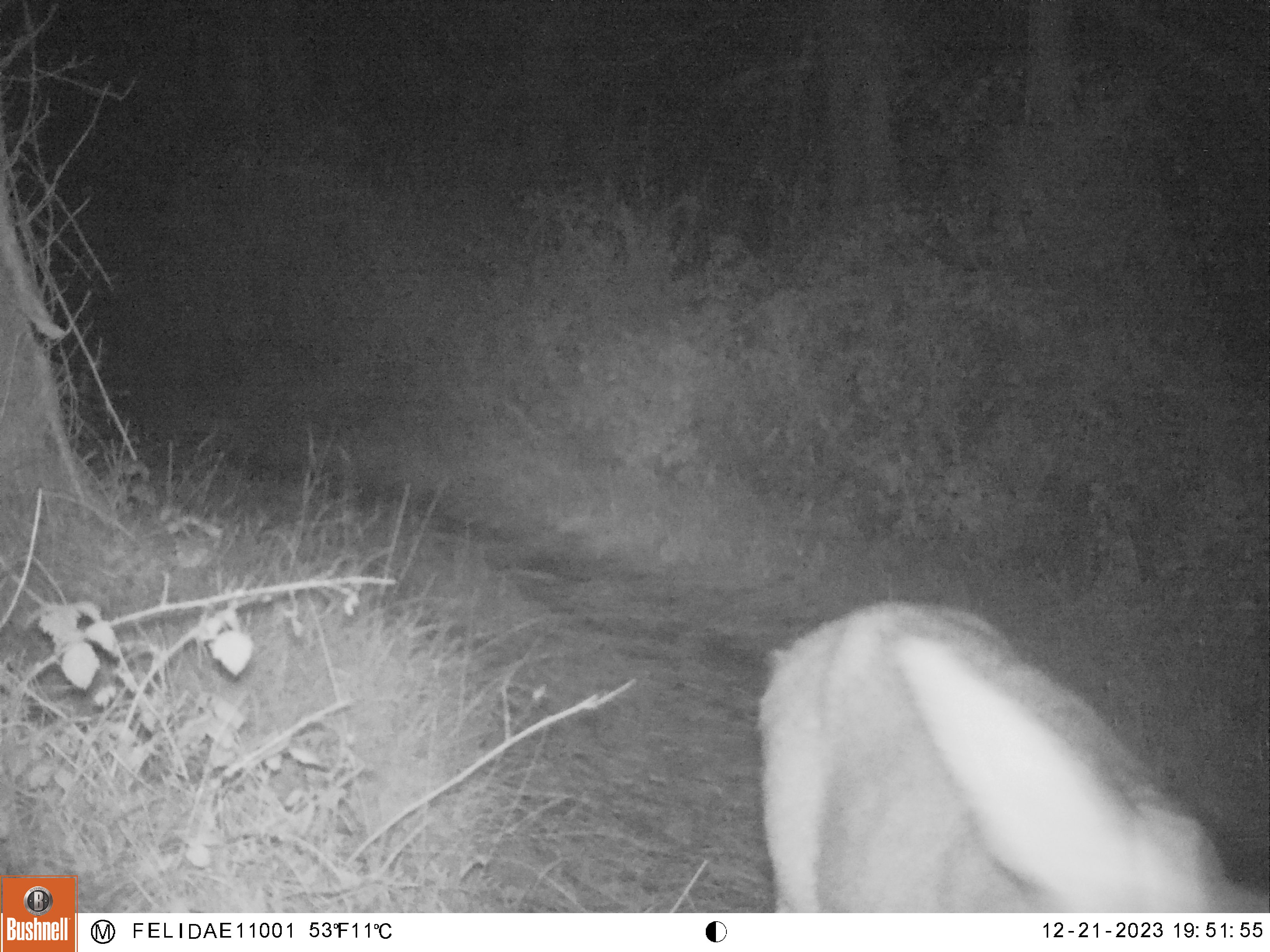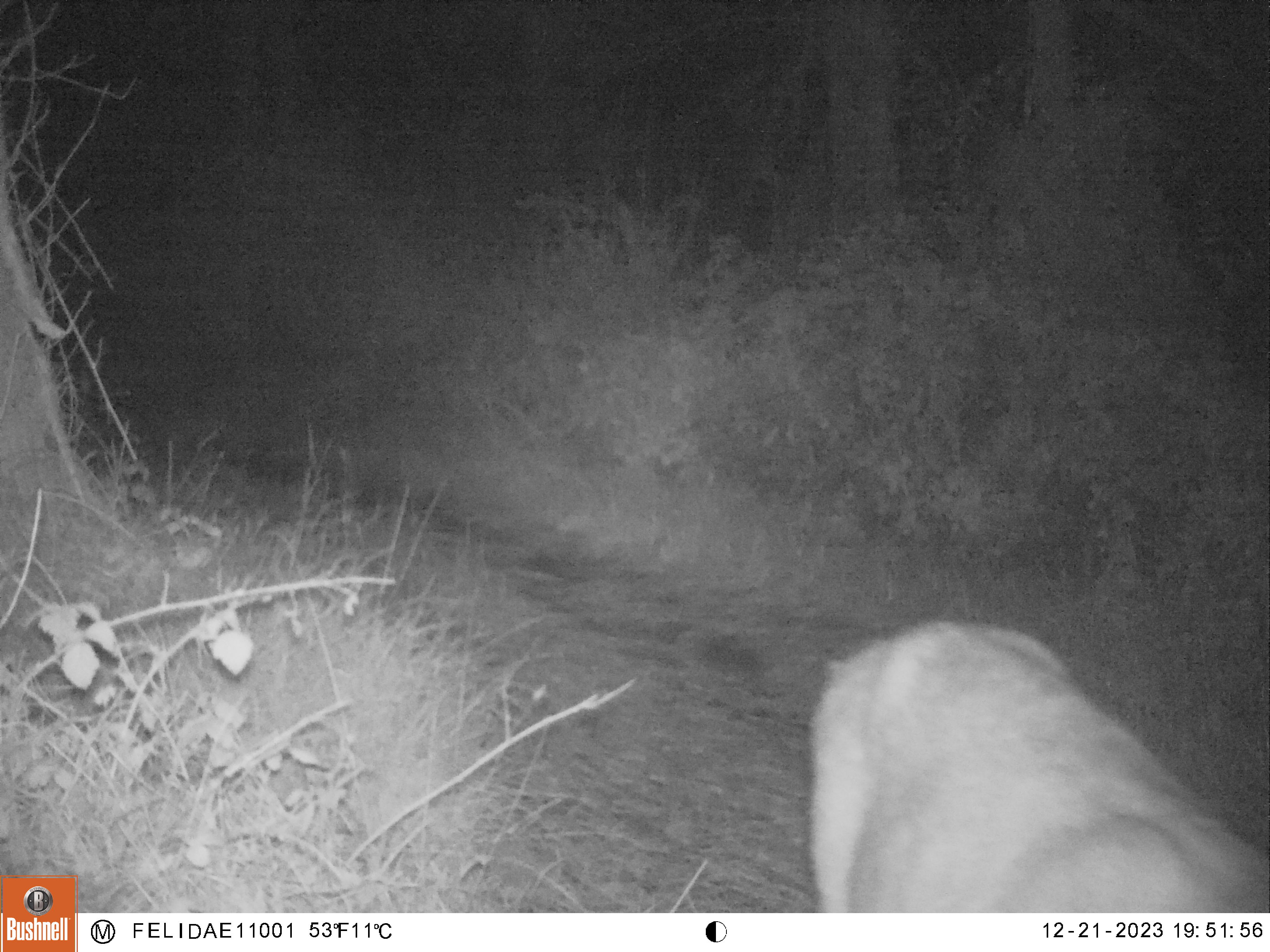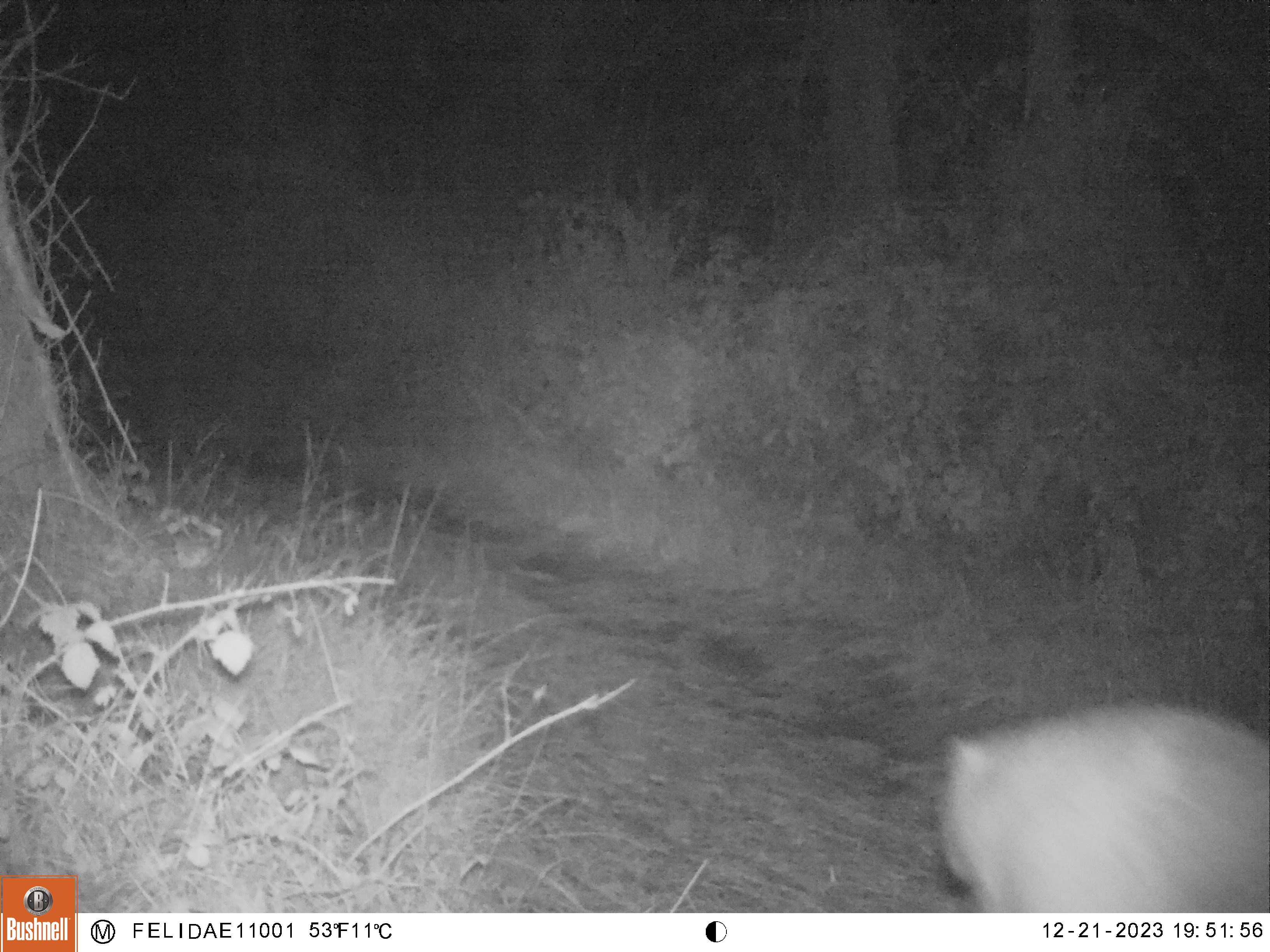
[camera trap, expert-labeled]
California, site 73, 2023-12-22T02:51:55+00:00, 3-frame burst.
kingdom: Animalia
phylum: Chordata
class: Mammalia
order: Artiodactyla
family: Cervidae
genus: Odocoileus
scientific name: Odocoileus hemionus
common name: mule deer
Mule deer (Odocoileus hemionus).